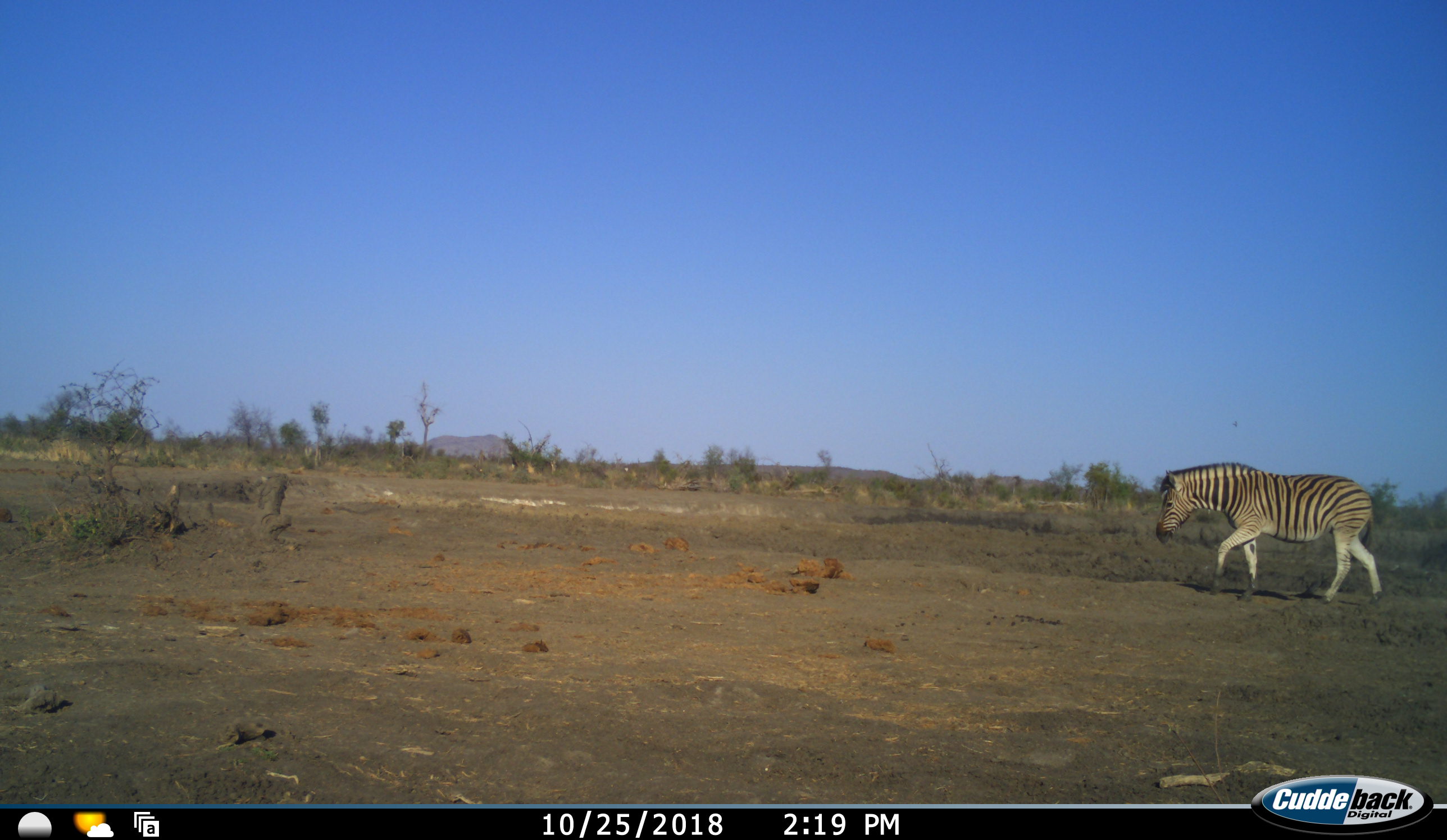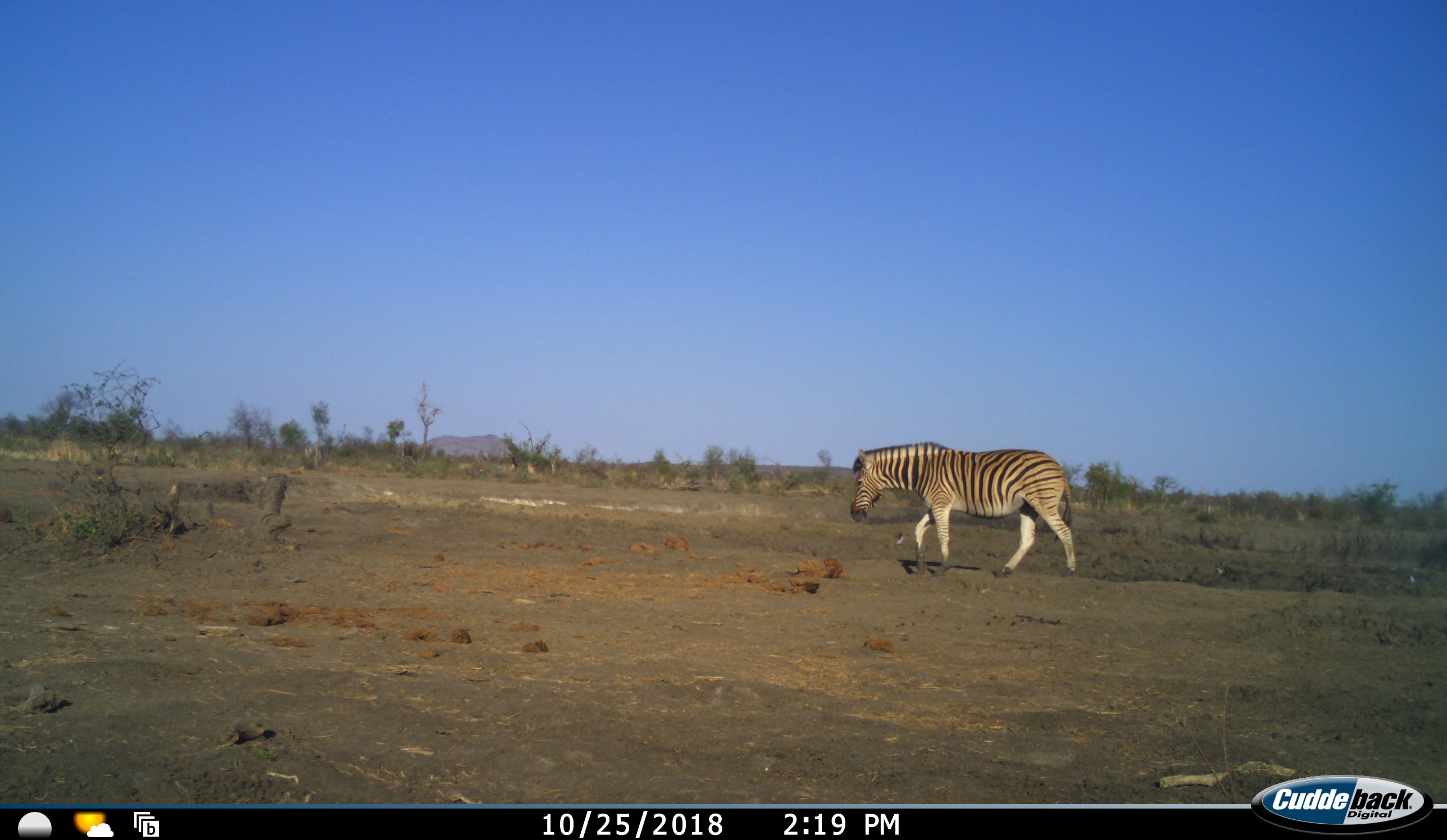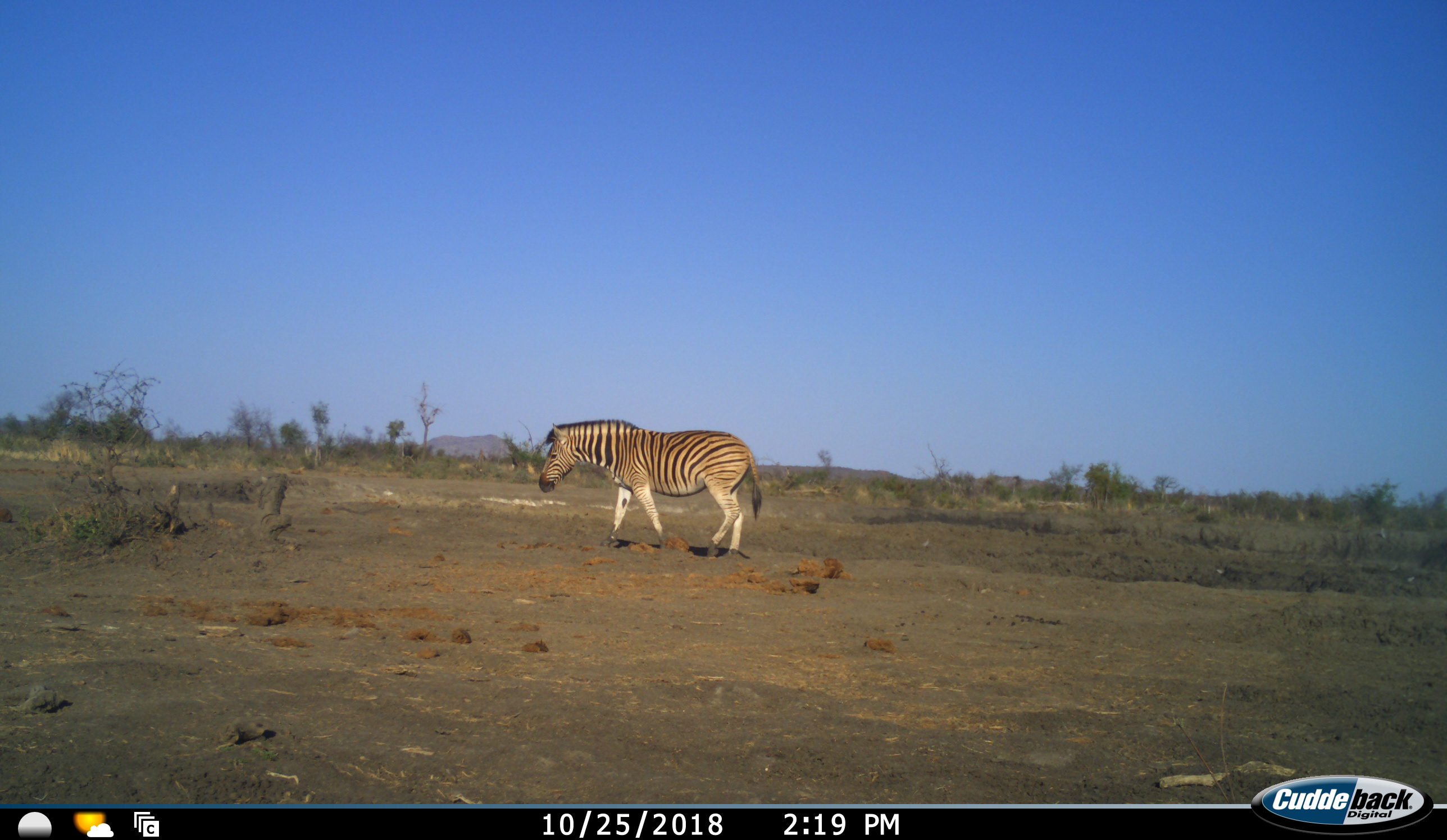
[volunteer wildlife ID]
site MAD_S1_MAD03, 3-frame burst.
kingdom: Animalia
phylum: Chordata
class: Mammalia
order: Perissodactyla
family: Equidae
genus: Equus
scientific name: Equus quagga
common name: plains zebra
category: zebraplains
Zebraplains (plains zebra) (Equus quagga), count 1. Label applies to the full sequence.